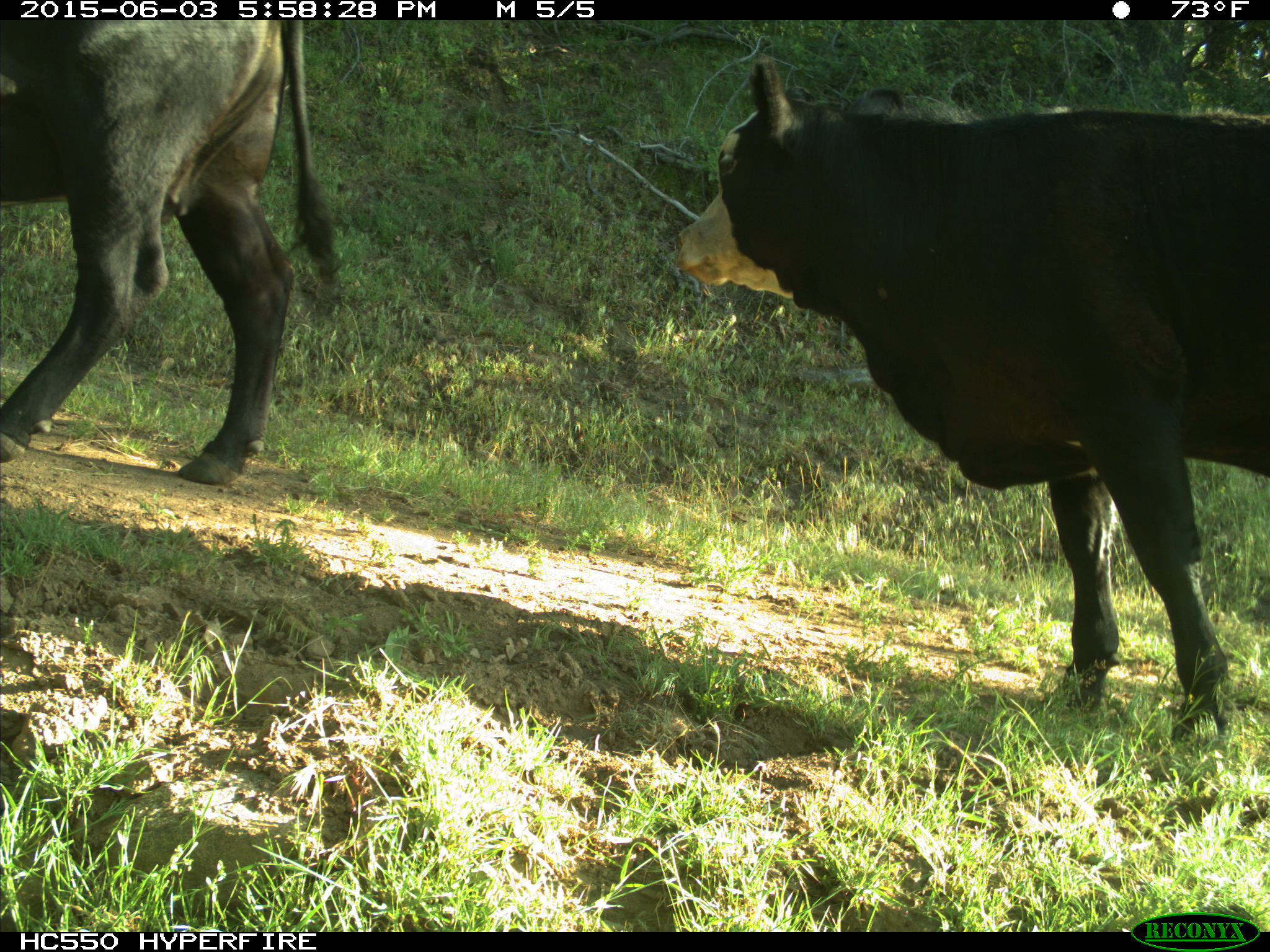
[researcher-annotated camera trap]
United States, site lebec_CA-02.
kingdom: Animalia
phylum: Chordata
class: Mammalia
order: Artiodactyla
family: Bovidae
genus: Bos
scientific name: Bos taurus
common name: domestic cow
Bos taurus (domestic cow).